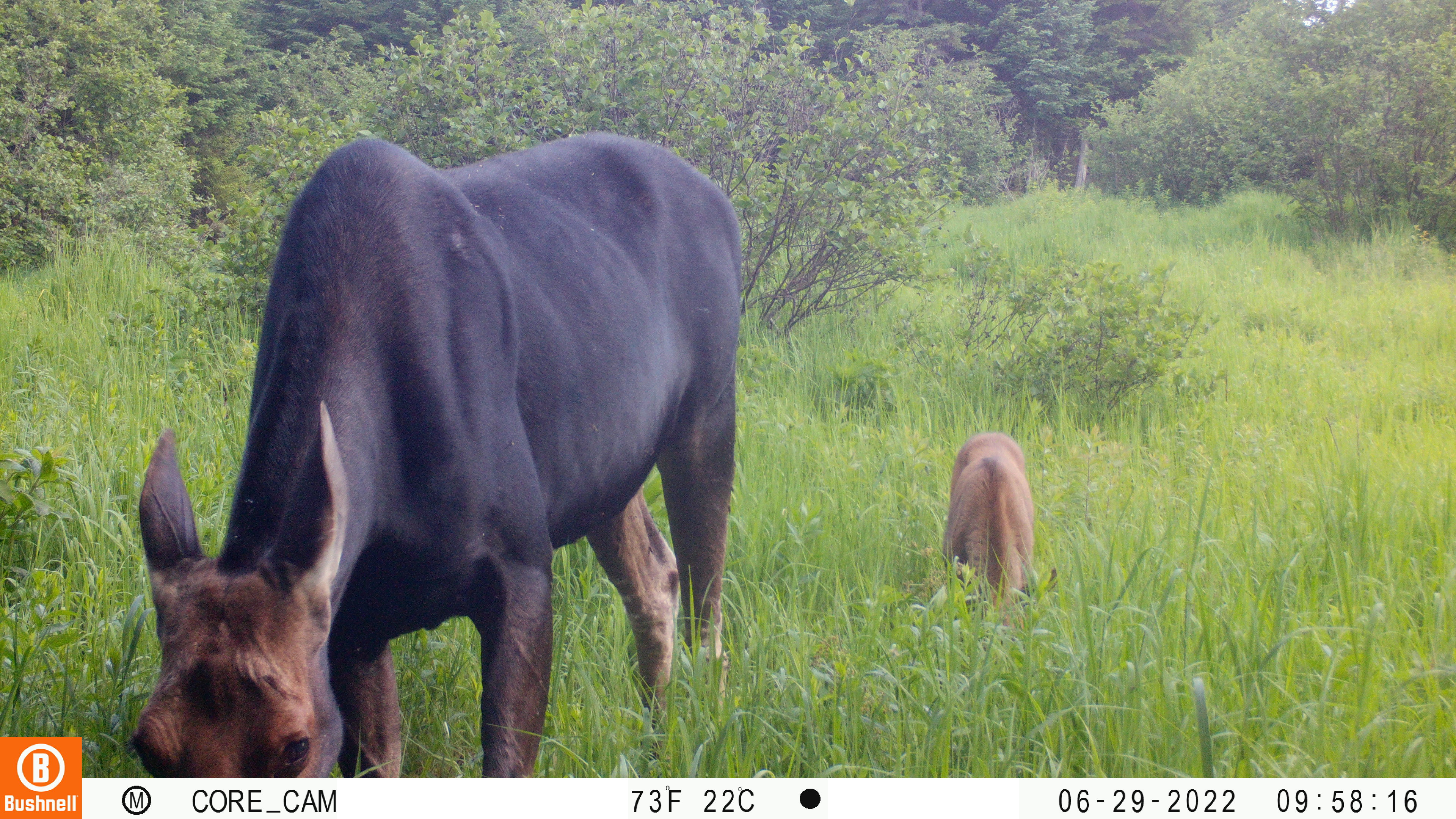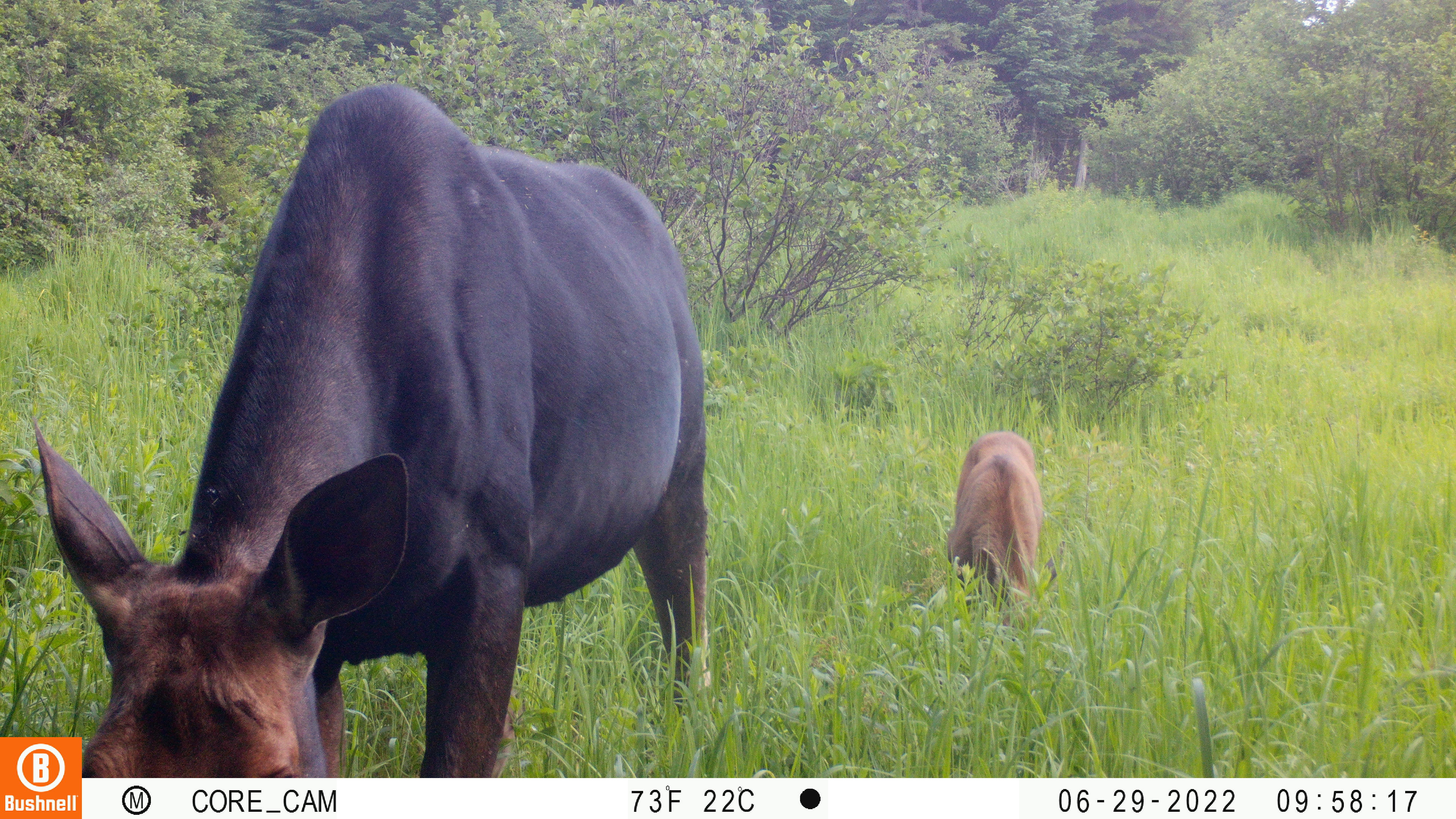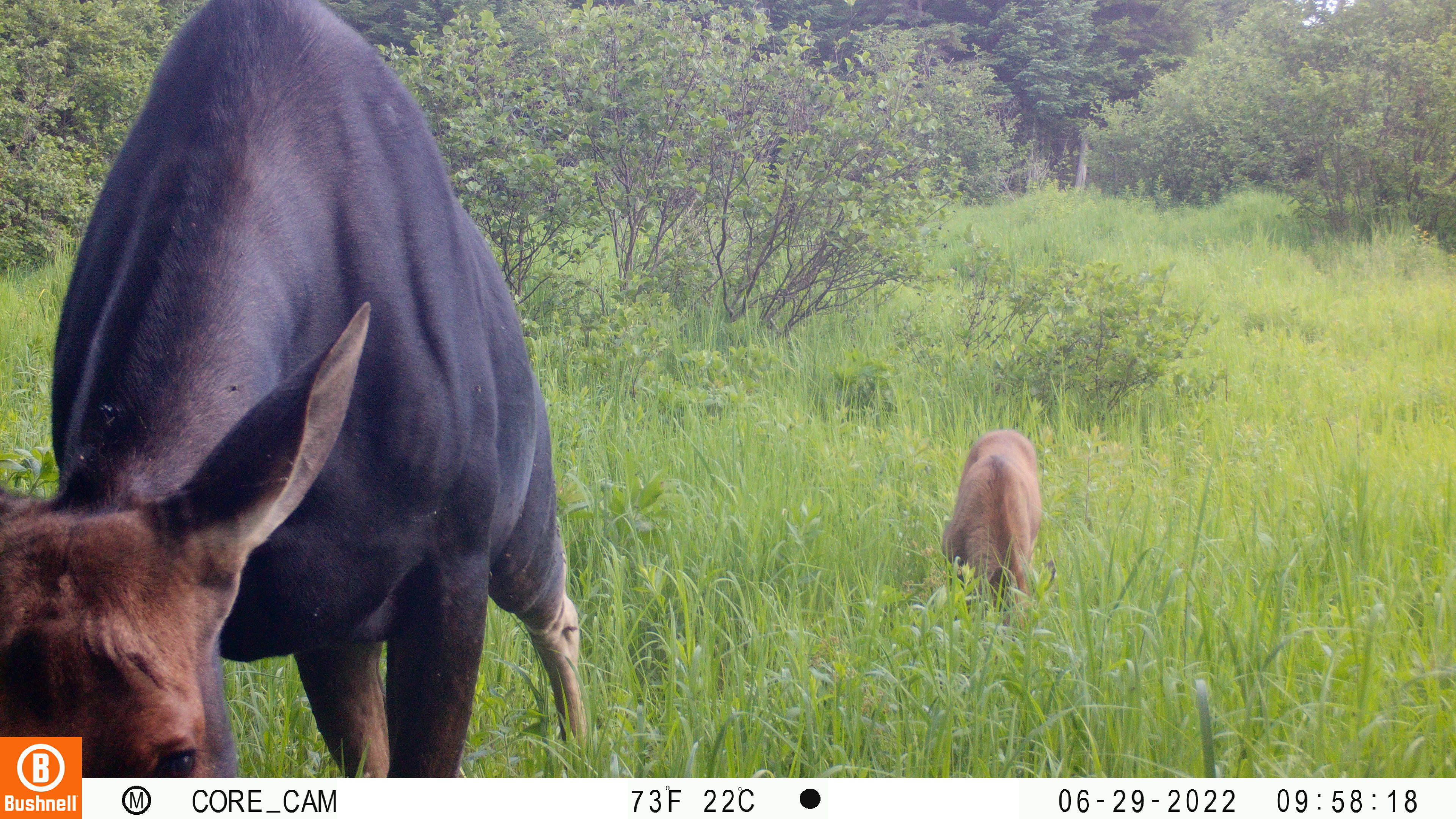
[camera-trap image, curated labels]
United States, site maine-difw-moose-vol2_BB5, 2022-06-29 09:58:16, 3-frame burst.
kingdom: Animalia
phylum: Chordata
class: Mammalia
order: Artiodactyla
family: Cervidae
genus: Alces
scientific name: Alces alces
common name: moose